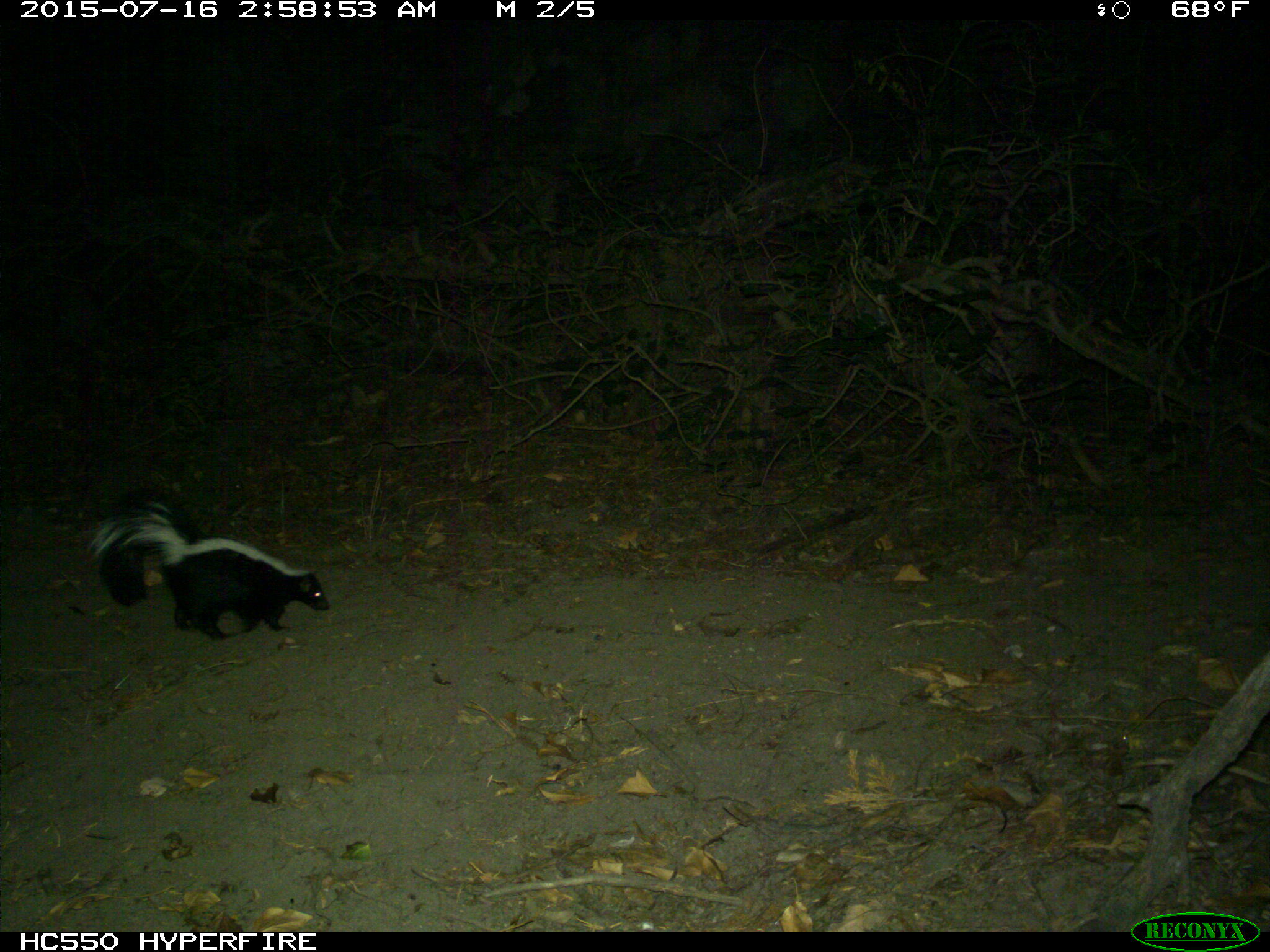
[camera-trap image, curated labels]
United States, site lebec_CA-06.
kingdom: Animalia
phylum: Chordata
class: Mammalia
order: Carnivora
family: Mephitidae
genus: Mephitis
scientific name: Mephitis mephitis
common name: striped skunk